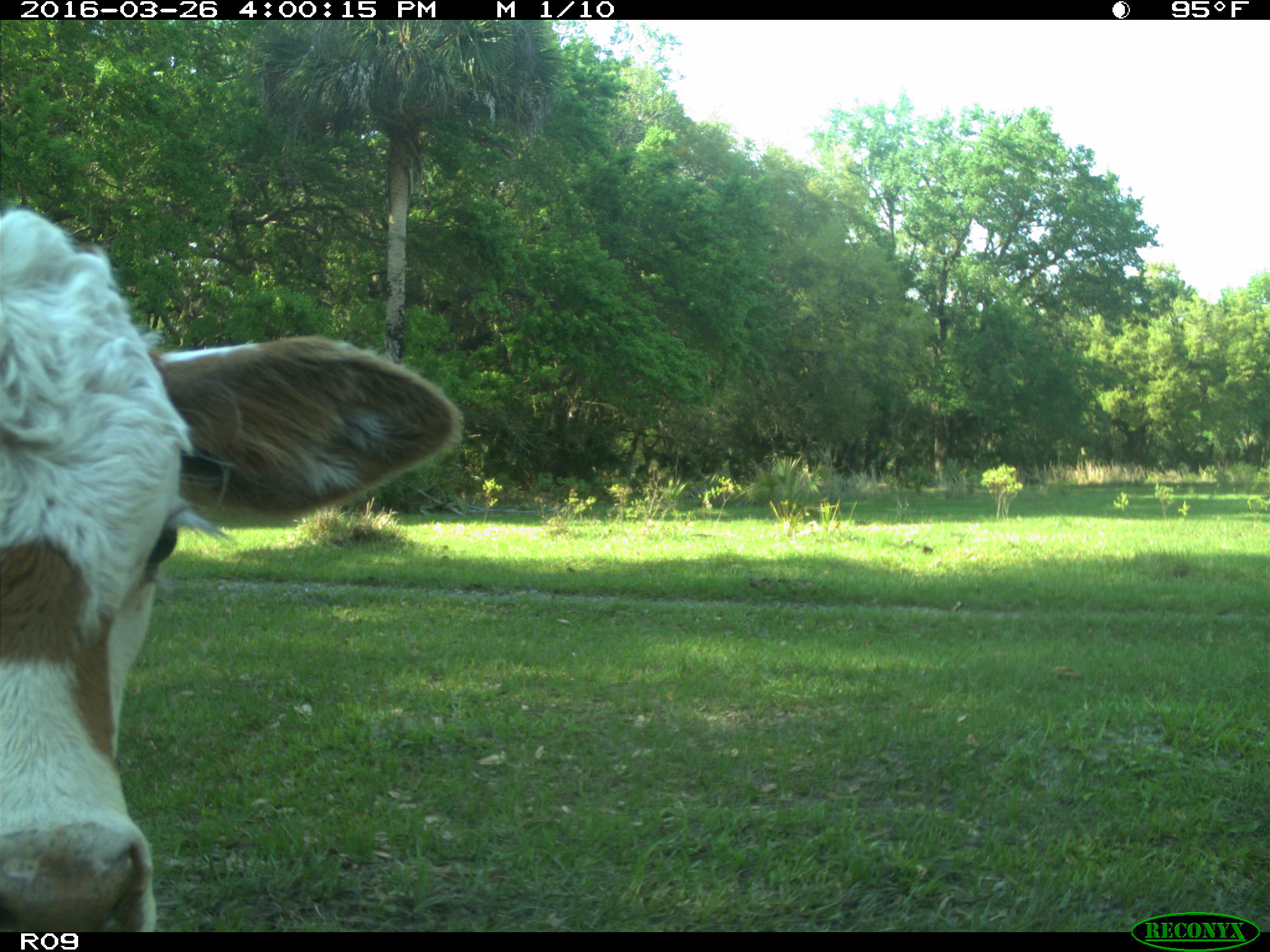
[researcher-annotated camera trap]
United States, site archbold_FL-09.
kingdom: Animalia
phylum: Chordata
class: Mammalia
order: Artiodactyla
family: Bovidae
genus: Bos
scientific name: Bos taurus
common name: domestic cow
Bos taurus (domestic cow).